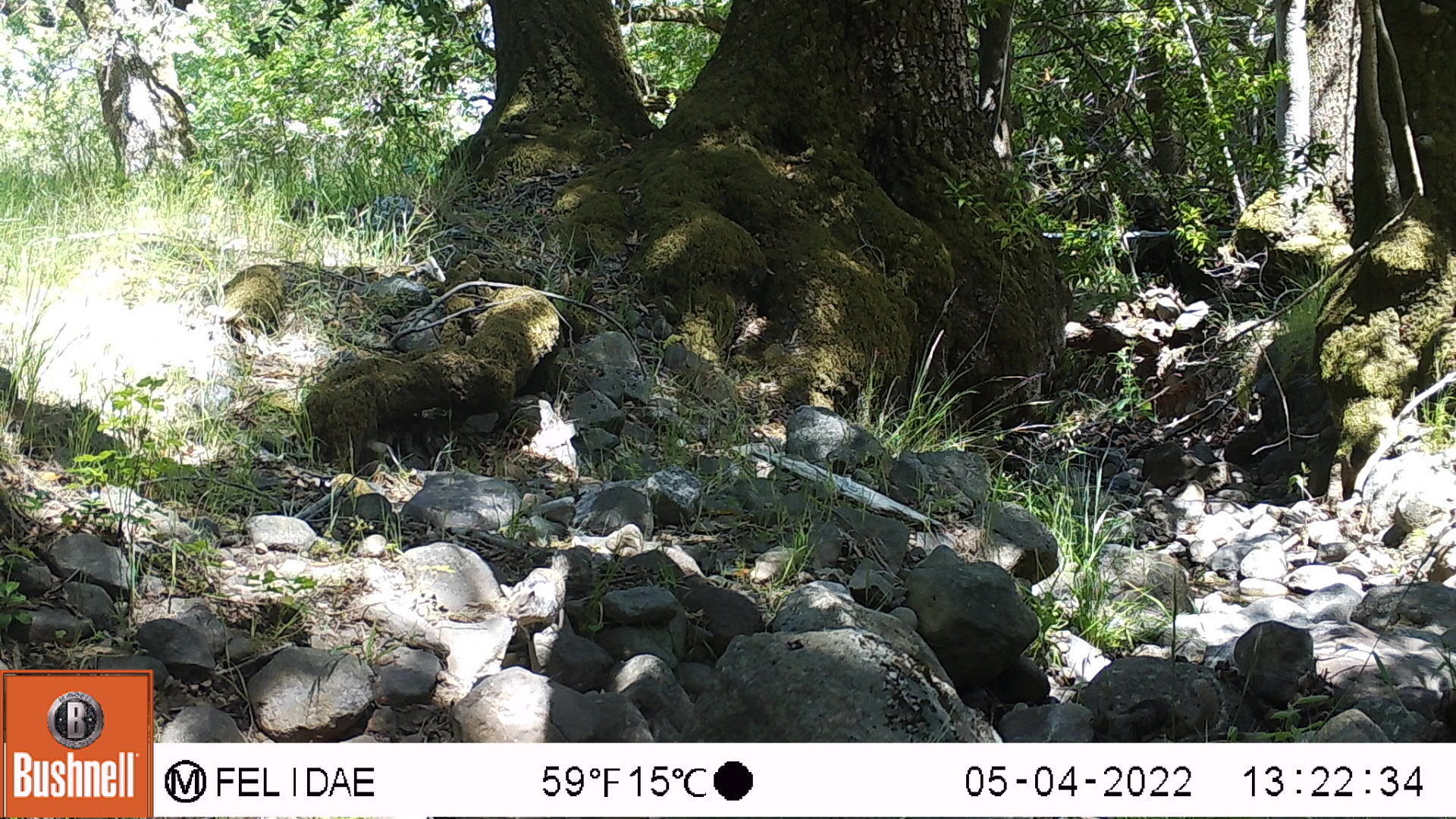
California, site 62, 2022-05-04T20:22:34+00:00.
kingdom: Animalia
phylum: Chordata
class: Mammalia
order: Rodentia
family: Sciuridae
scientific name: Sciuridae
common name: squirrel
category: unknown squirrel